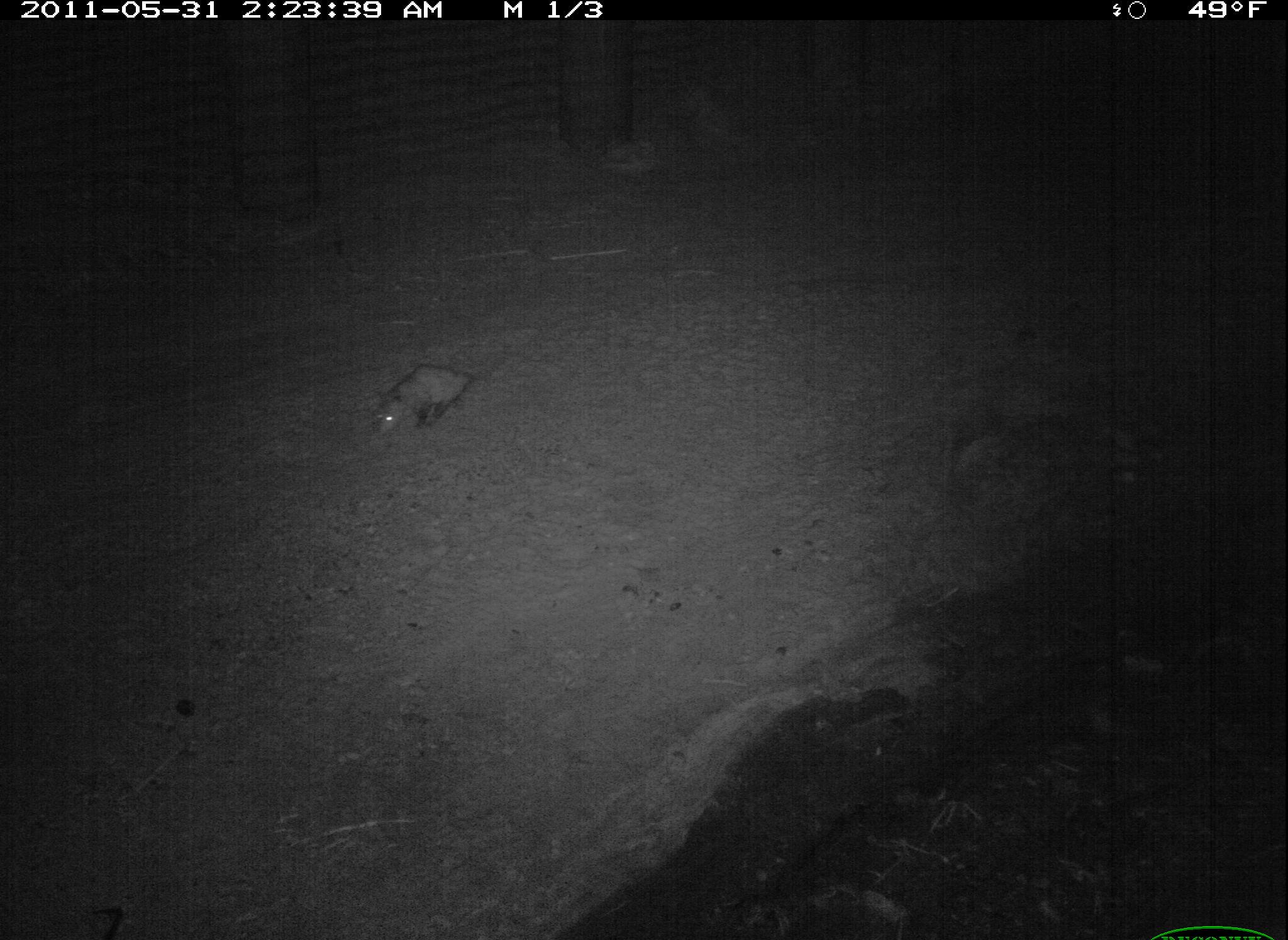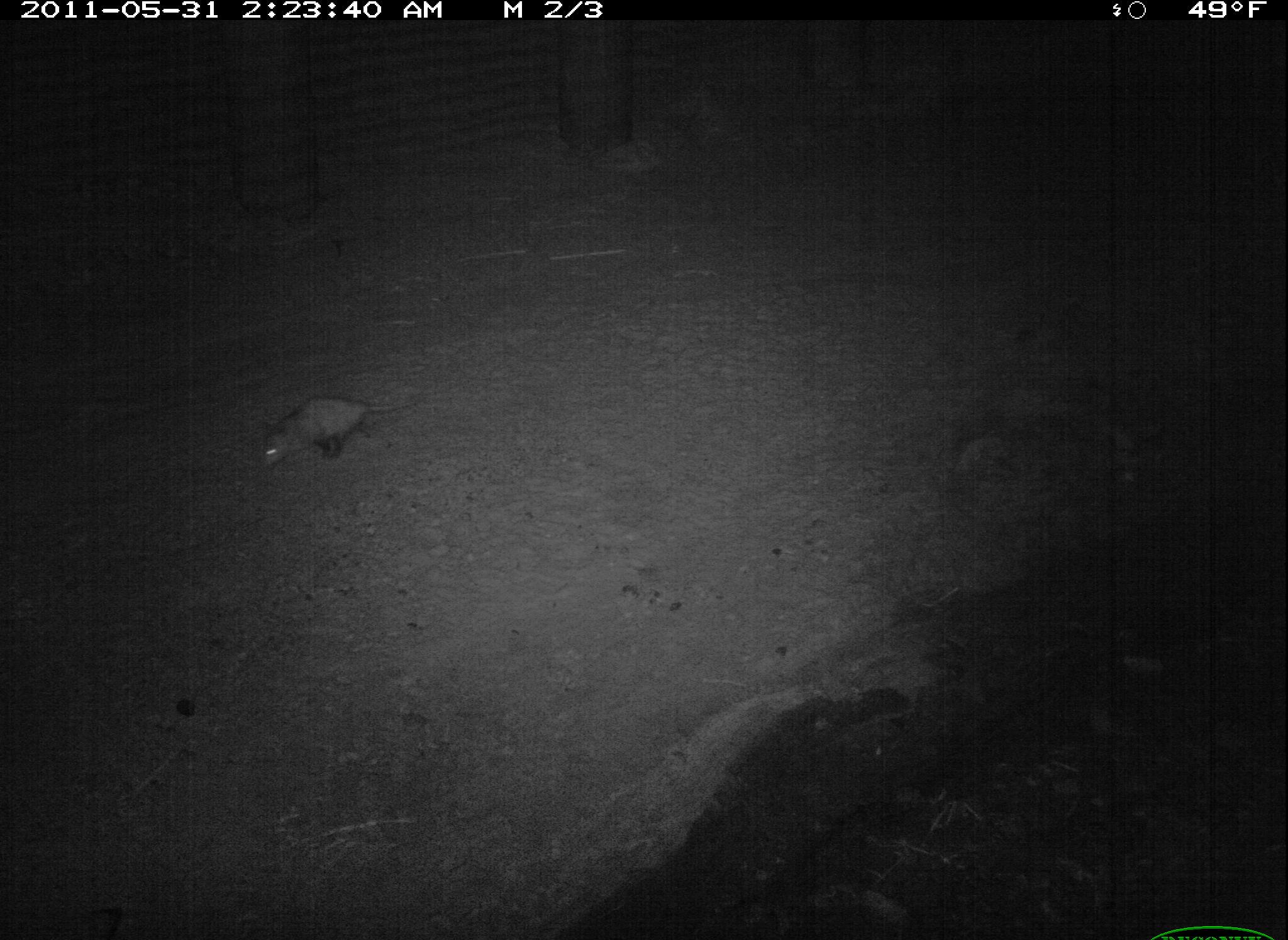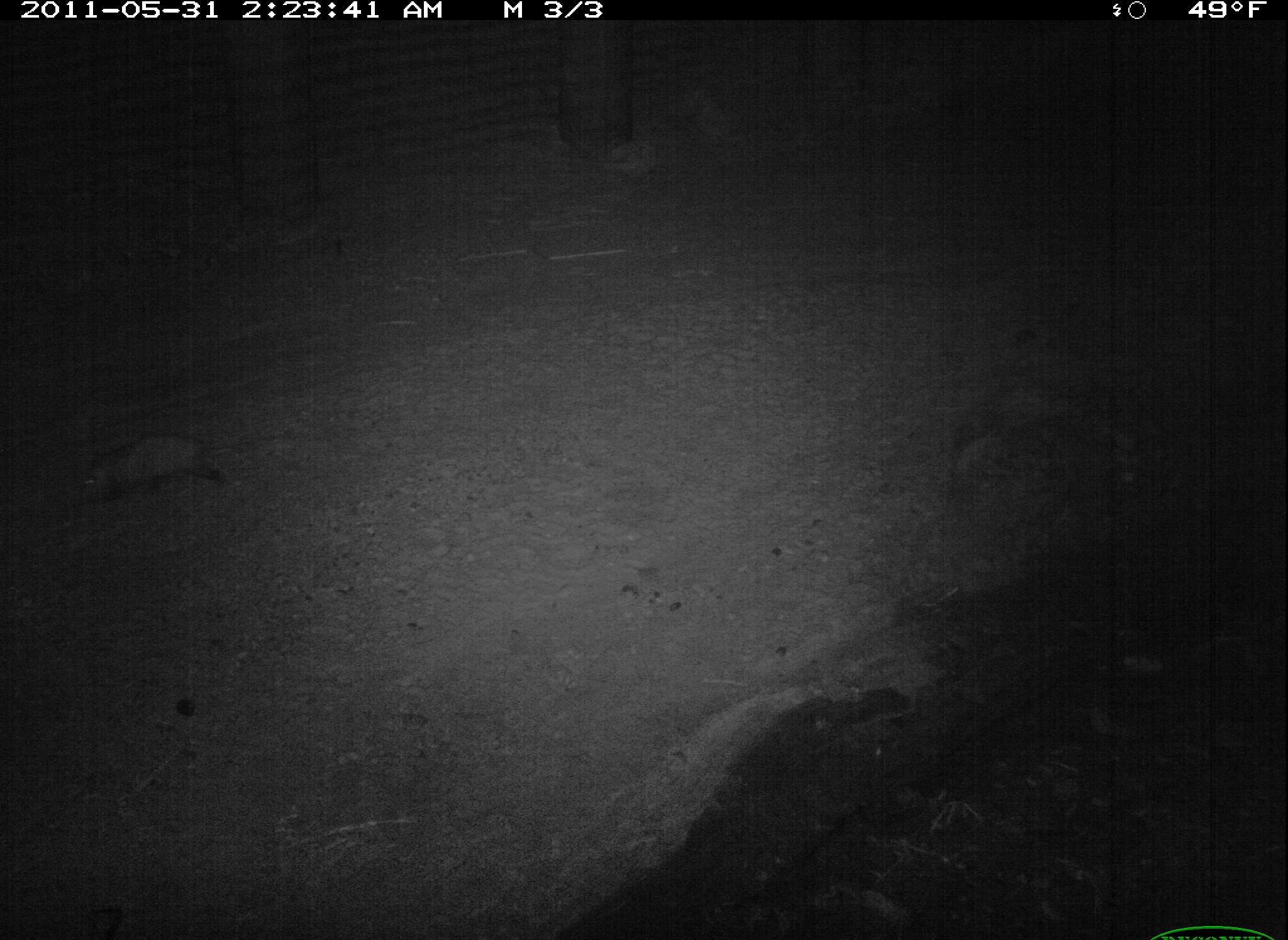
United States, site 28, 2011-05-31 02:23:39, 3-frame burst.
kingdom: Animalia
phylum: Chordata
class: Mammalia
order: Didelphimorphia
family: Didelphidae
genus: Didelphis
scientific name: Didelphis virginiana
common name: virginia opossum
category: opossum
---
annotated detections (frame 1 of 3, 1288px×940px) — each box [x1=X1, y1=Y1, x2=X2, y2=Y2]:
opossum: [x1=350, y1=344, x2=518, y2=455]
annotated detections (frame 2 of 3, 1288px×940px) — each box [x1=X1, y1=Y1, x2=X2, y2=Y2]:
opossum: [x1=245, y1=380, x2=444, y2=478]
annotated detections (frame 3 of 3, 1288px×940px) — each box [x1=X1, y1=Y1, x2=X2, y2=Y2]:
opossum: [x1=66, y1=419, x2=291, y2=512]